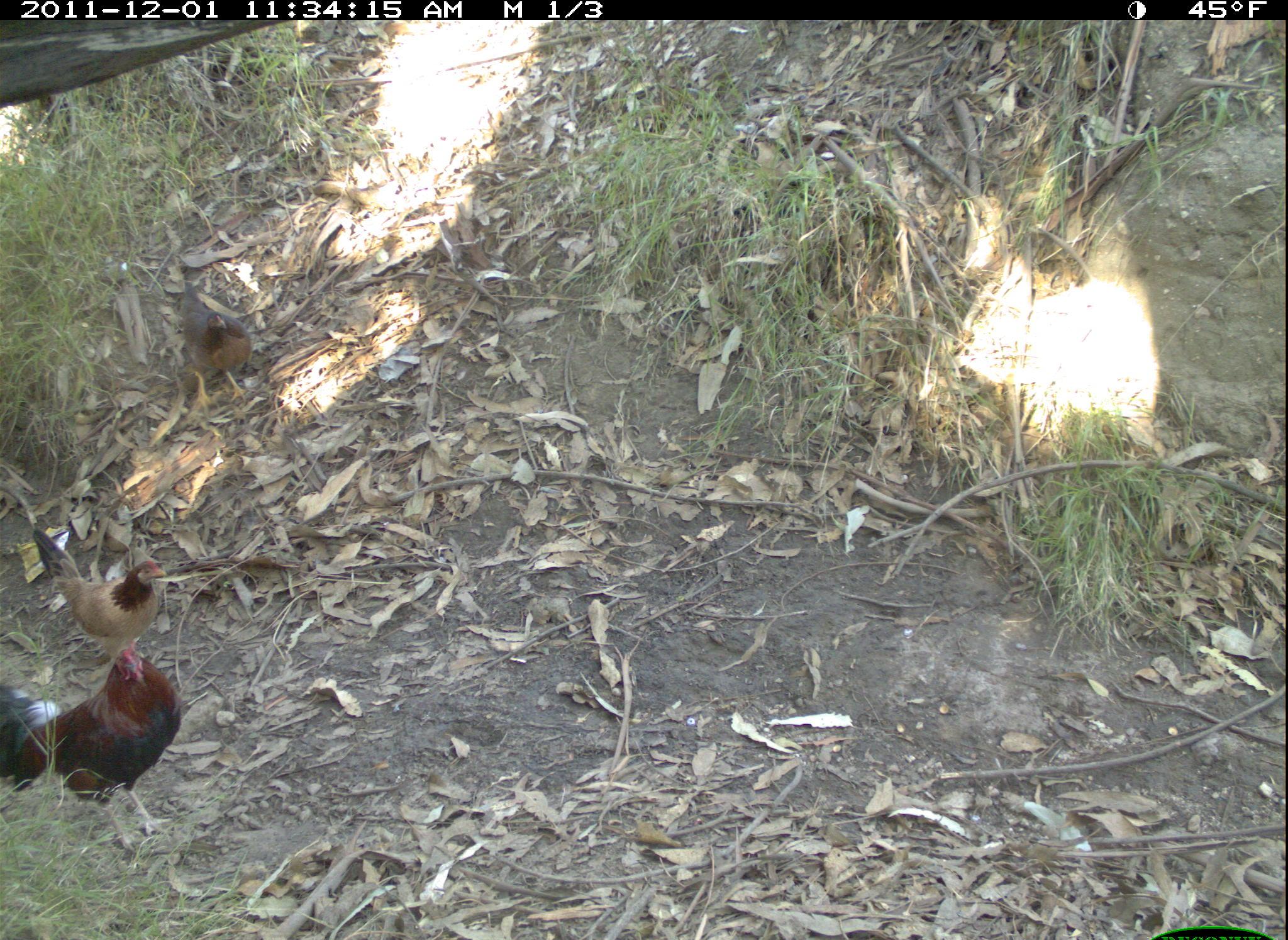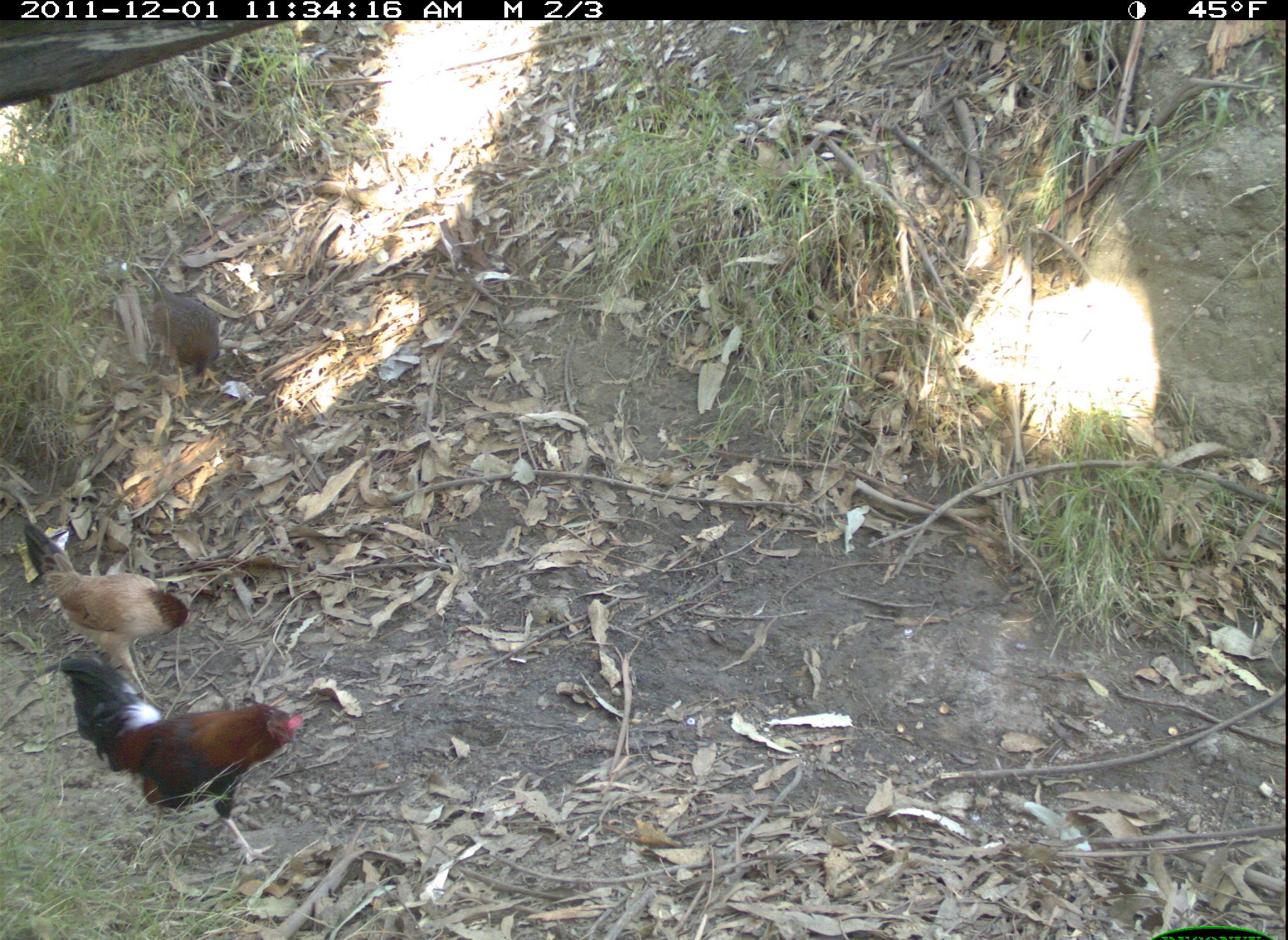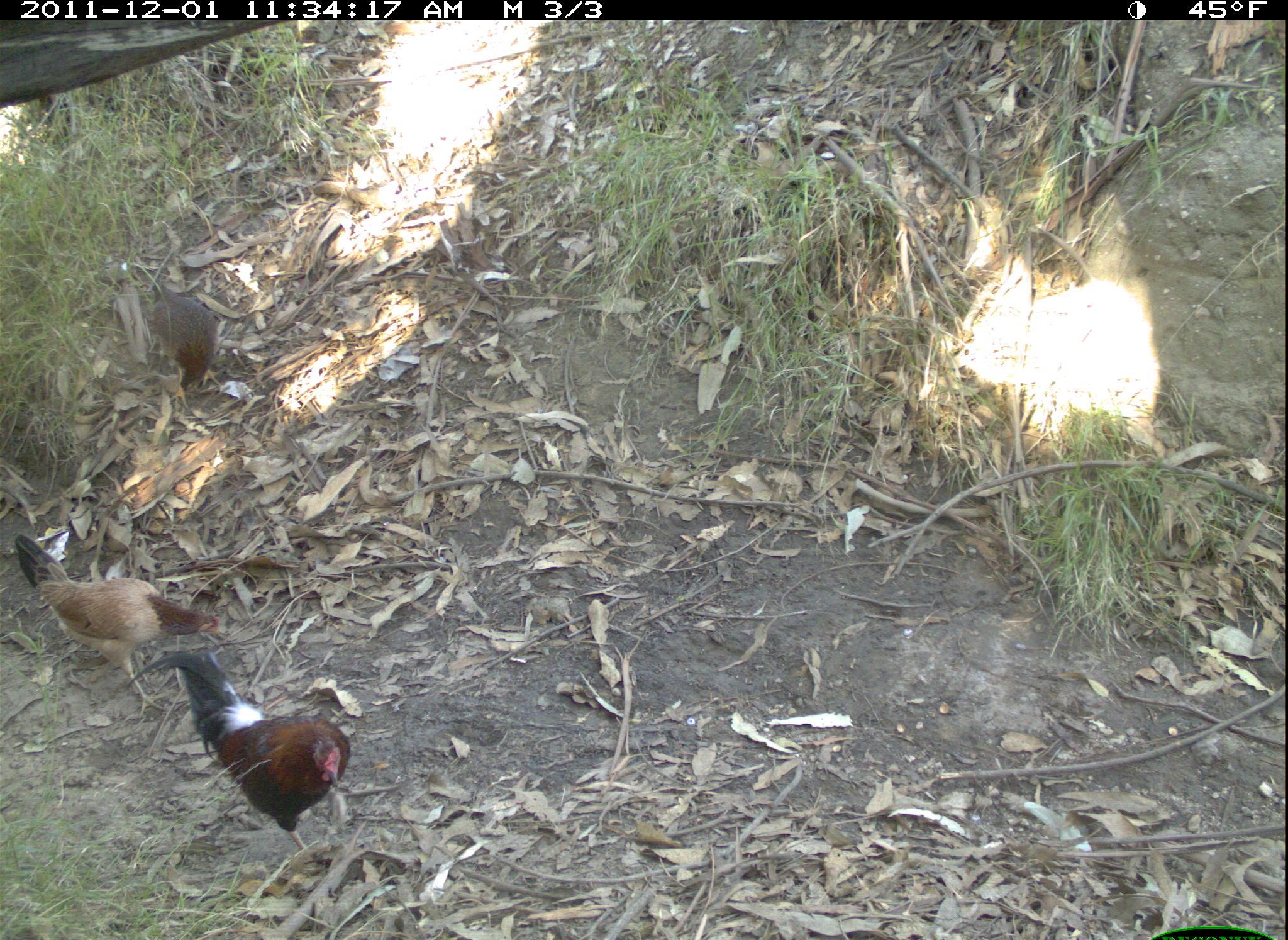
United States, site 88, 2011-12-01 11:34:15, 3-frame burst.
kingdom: Animalia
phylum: Chordata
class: Aves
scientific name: Aves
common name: bird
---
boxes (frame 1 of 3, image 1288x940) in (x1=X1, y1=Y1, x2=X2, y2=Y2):
bird: (x1=2, y1=644, x2=192, y2=855); (x1=29, y1=527, x2=174, y2=636); (x1=164, y1=269, x2=254, y2=419)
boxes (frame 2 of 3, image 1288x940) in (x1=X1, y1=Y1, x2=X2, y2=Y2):
bird: (x1=55, y1=643, x2=324, y2=854); (x1=16, y1=511, x2=206, y2=665); (x1=134, y1=255, x2=250, y2=411)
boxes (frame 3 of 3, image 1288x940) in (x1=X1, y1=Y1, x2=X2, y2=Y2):
bird: (x1=129, y1=646, x2=362, y2=867); (x1=8, y1=530, x2=225, y2=723); (x1=143, y1=279, x2=233, y2=409)